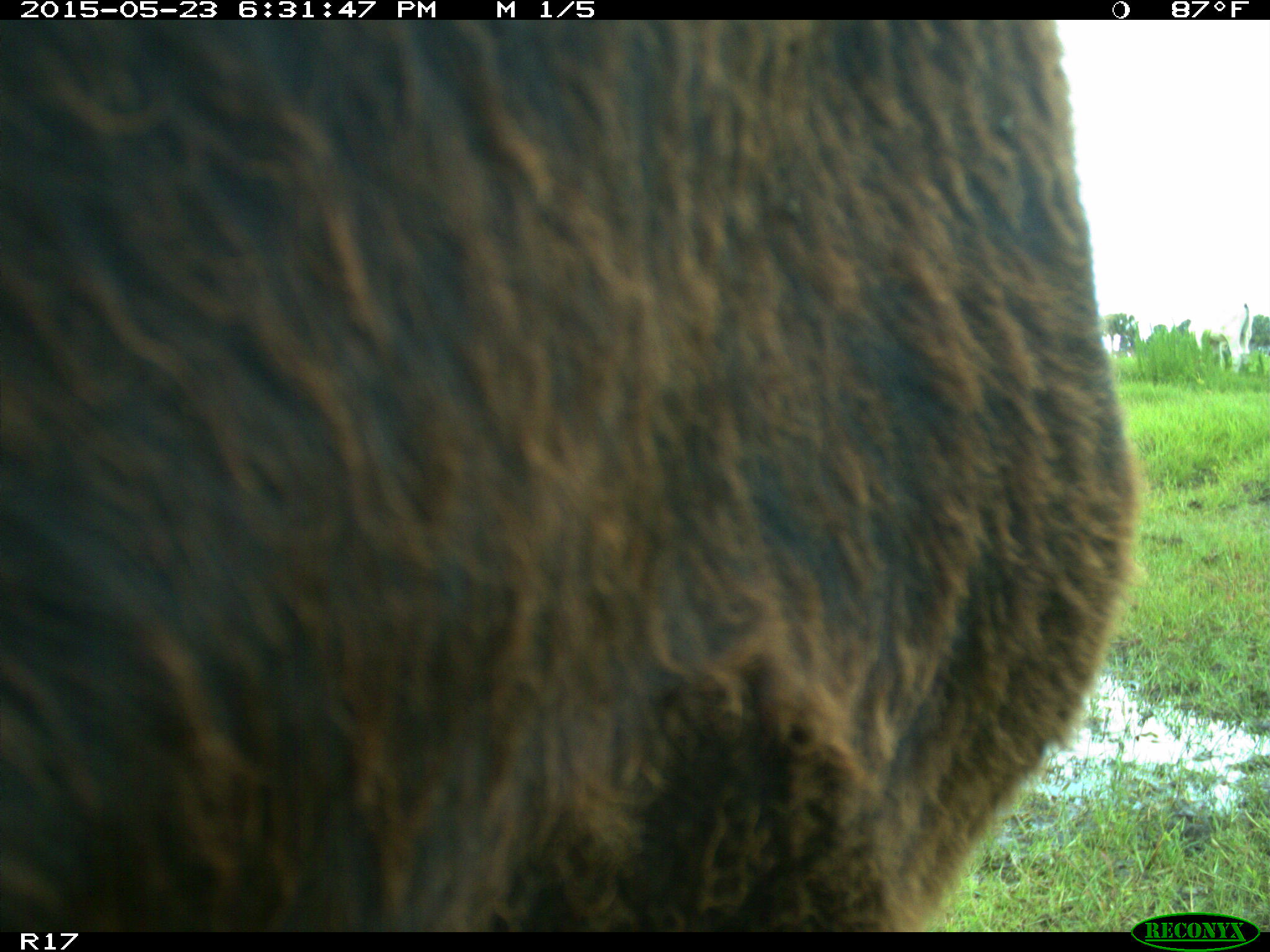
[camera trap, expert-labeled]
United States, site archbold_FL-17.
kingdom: Animalia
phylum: Chordata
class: Mammalia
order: Artiodactyla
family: Bovidae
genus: Bos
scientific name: Bos taurus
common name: domestic cow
Bos taurus (domestic cow).